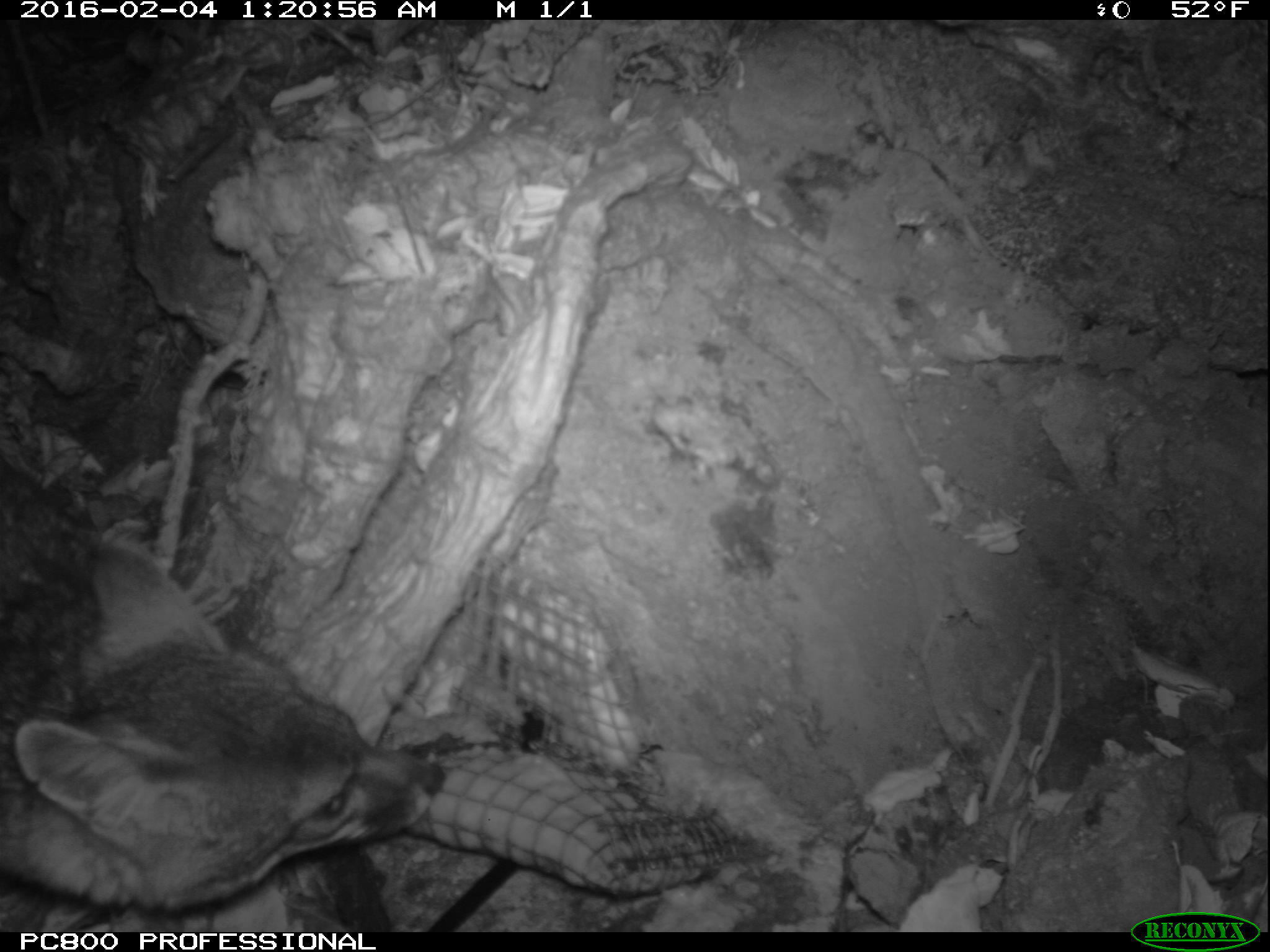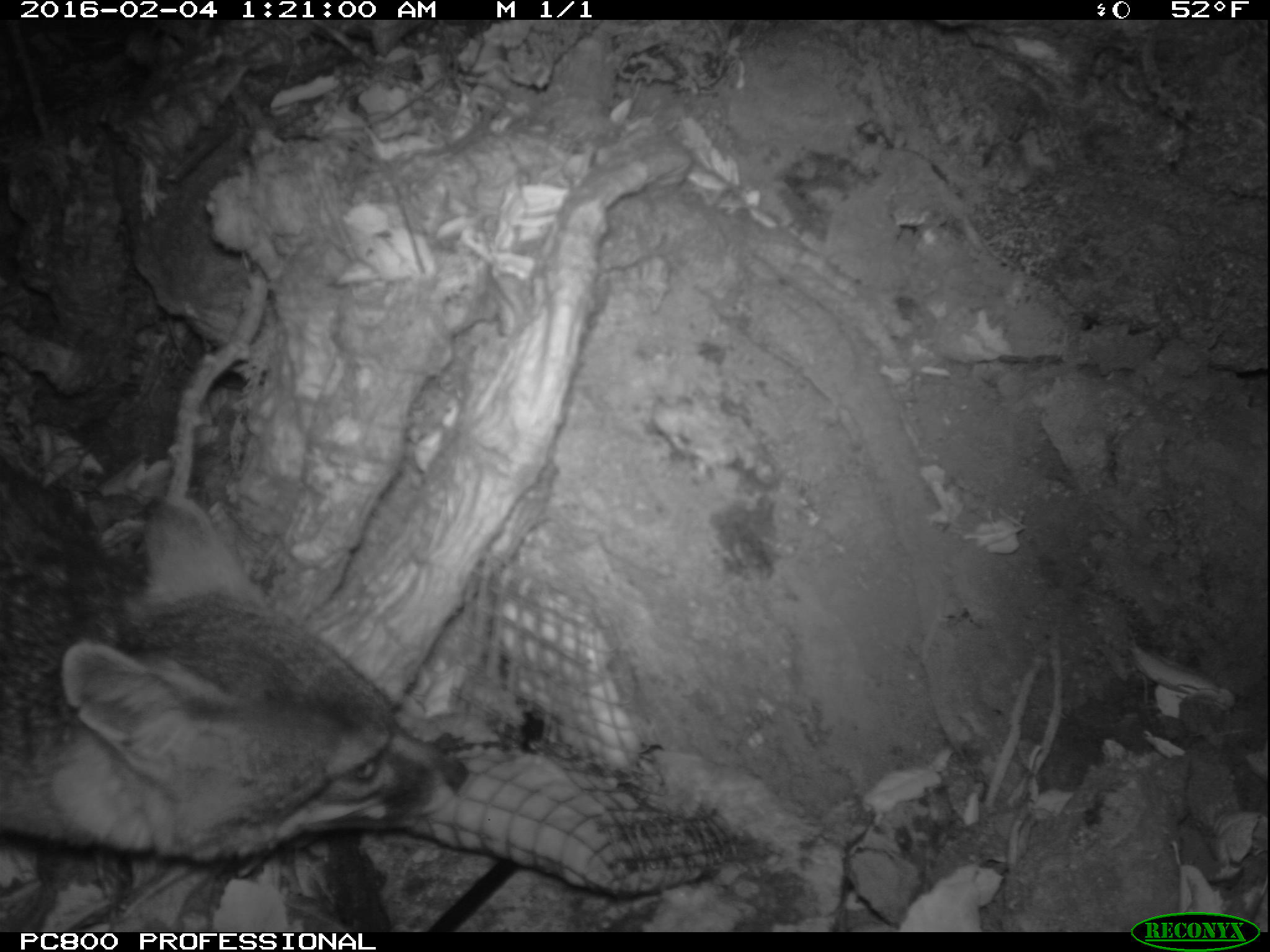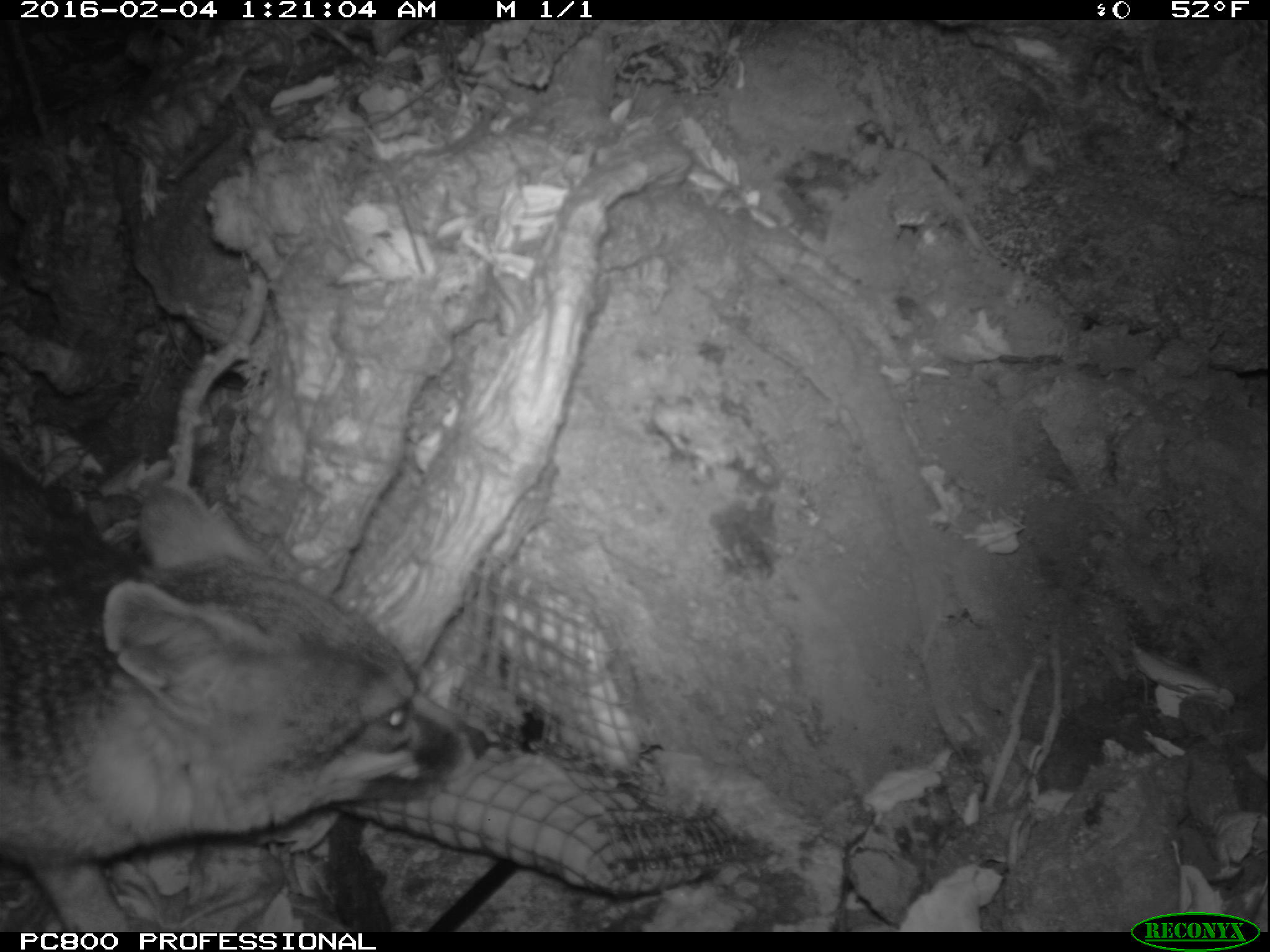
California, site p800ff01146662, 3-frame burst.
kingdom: Animalia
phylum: Chordata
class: Mammalia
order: Carnivora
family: Canidae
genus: Urocyon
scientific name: Urocyon littoralis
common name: island fox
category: fox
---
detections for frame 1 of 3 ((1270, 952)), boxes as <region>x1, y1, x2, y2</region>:
fox: <region>0, 468, 449, 907</region>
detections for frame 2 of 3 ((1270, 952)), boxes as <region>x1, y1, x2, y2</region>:
fox: <region>0, 494, 469, 862</region>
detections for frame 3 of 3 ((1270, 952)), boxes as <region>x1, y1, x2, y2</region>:
fox: <region>0, 454, 488, 931</region>